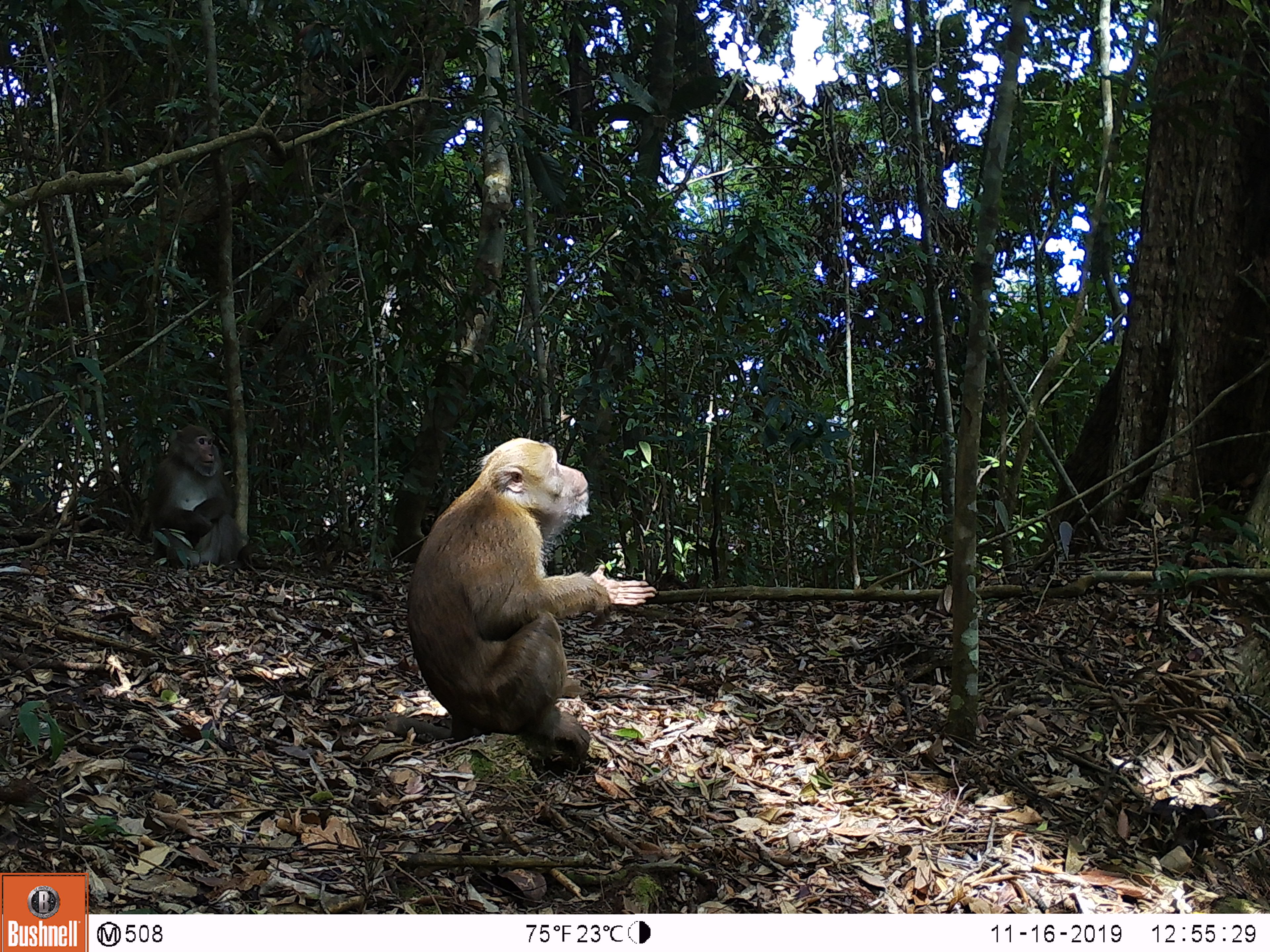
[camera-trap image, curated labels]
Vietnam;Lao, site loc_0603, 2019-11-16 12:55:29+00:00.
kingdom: Animalia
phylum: Chordata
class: Mammalia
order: Primates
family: Cercopithecidae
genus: Macaca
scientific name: Macaca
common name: macaques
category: assam or rhesus macaque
Assam or rhesus macaque (macaques) (Macaca). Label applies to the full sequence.